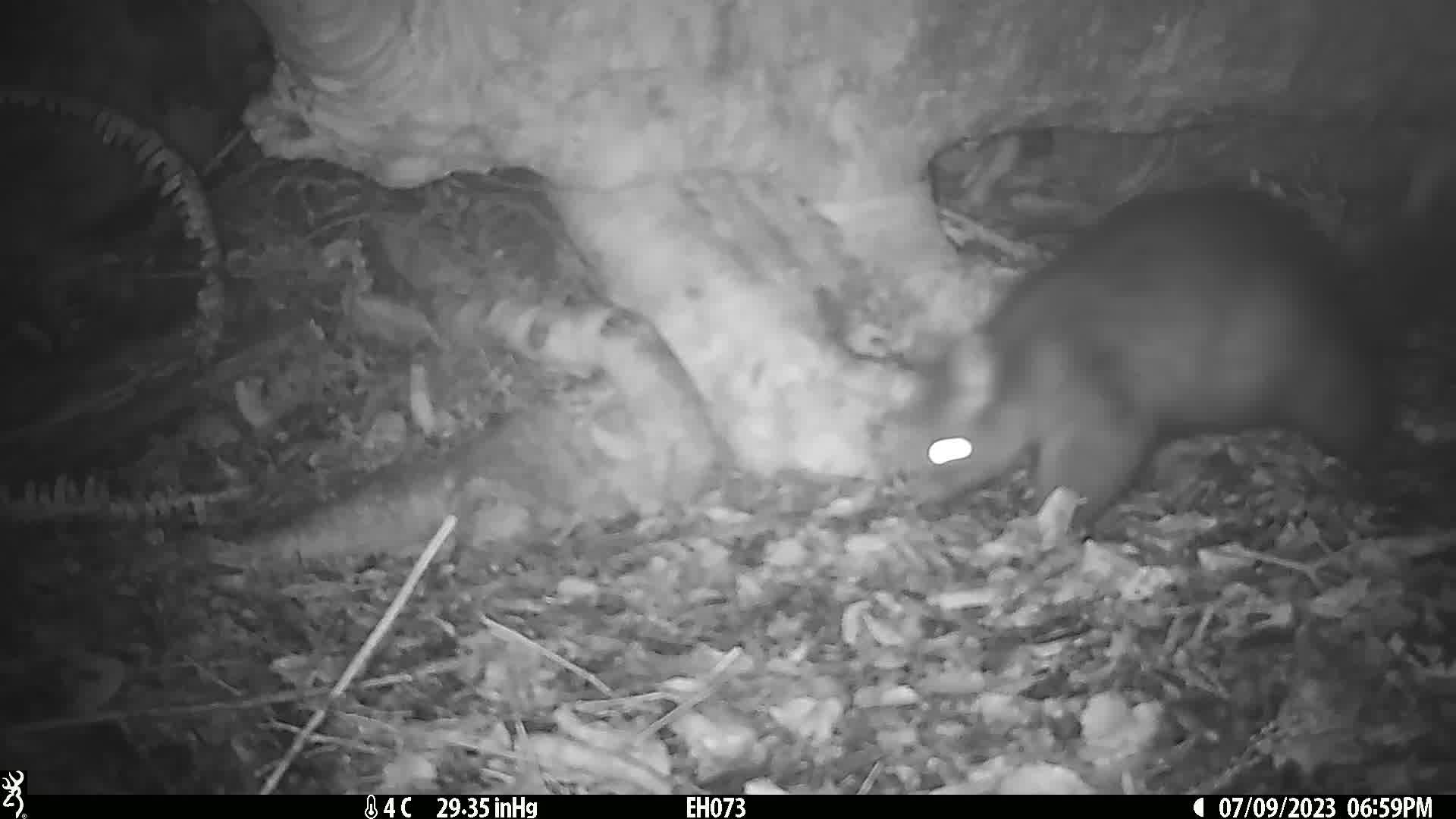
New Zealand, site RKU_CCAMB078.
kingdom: Animalia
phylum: Chordata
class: Mammalia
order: Diprotodontia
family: Phalangeridae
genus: Trichosurus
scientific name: Trichosurus vulpecula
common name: common brushtail possum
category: possum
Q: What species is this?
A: Possum (common brushtail possum) (Trichosurus vulpecula).